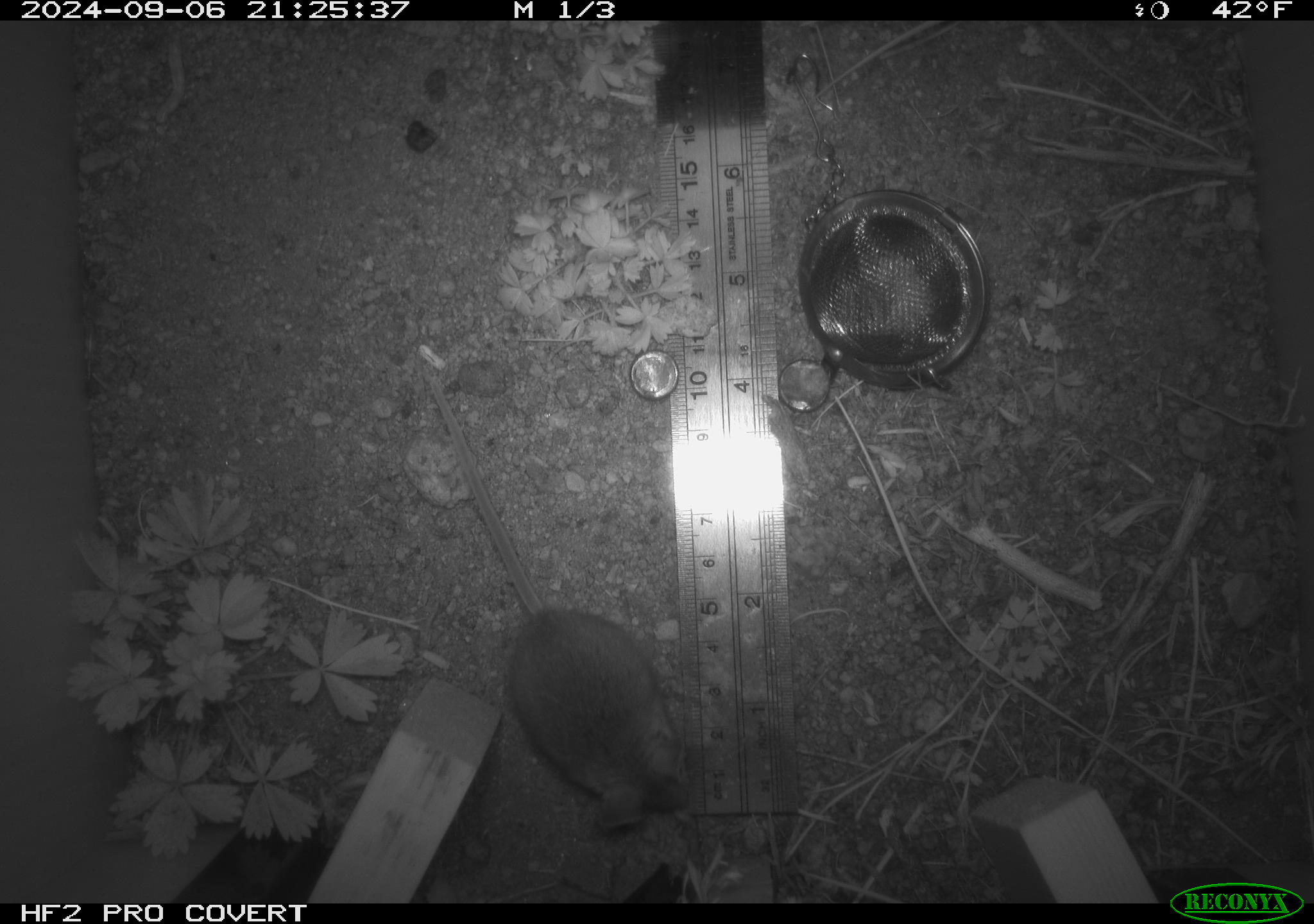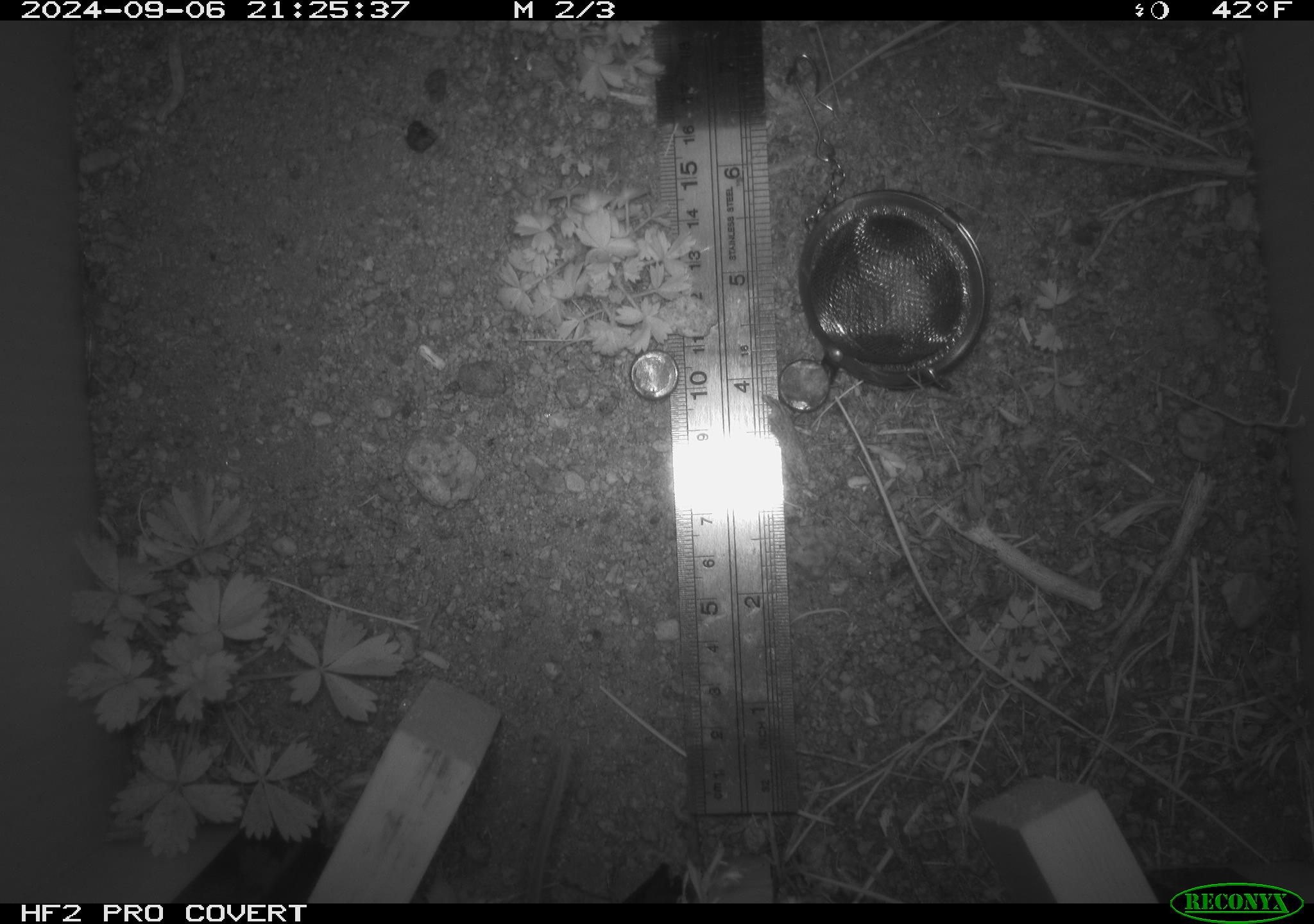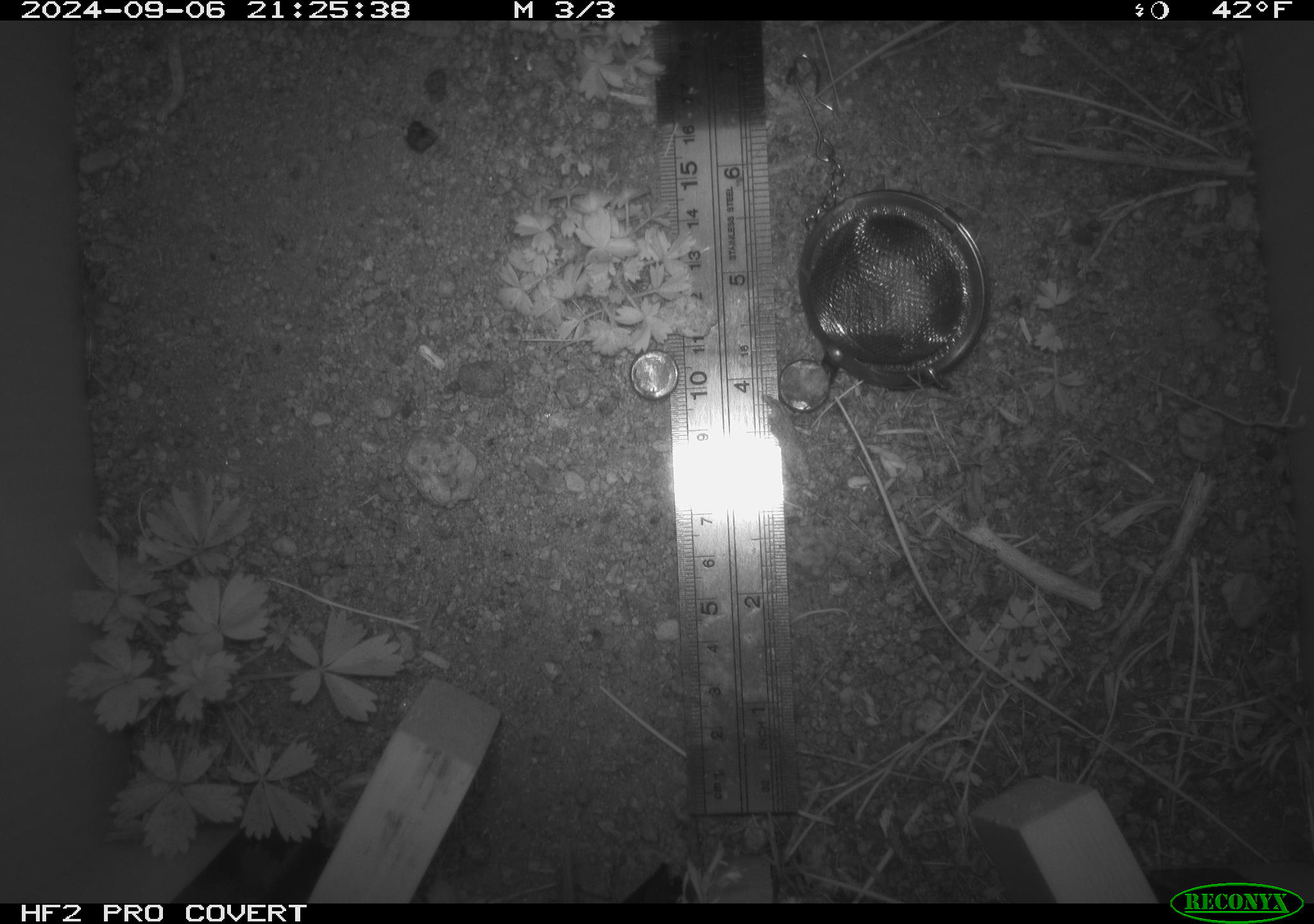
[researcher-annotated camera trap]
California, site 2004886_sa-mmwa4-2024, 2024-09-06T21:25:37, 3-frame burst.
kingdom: Animalia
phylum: Chordata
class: Mammalia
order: Rodentia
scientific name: Rodentia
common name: mouse species